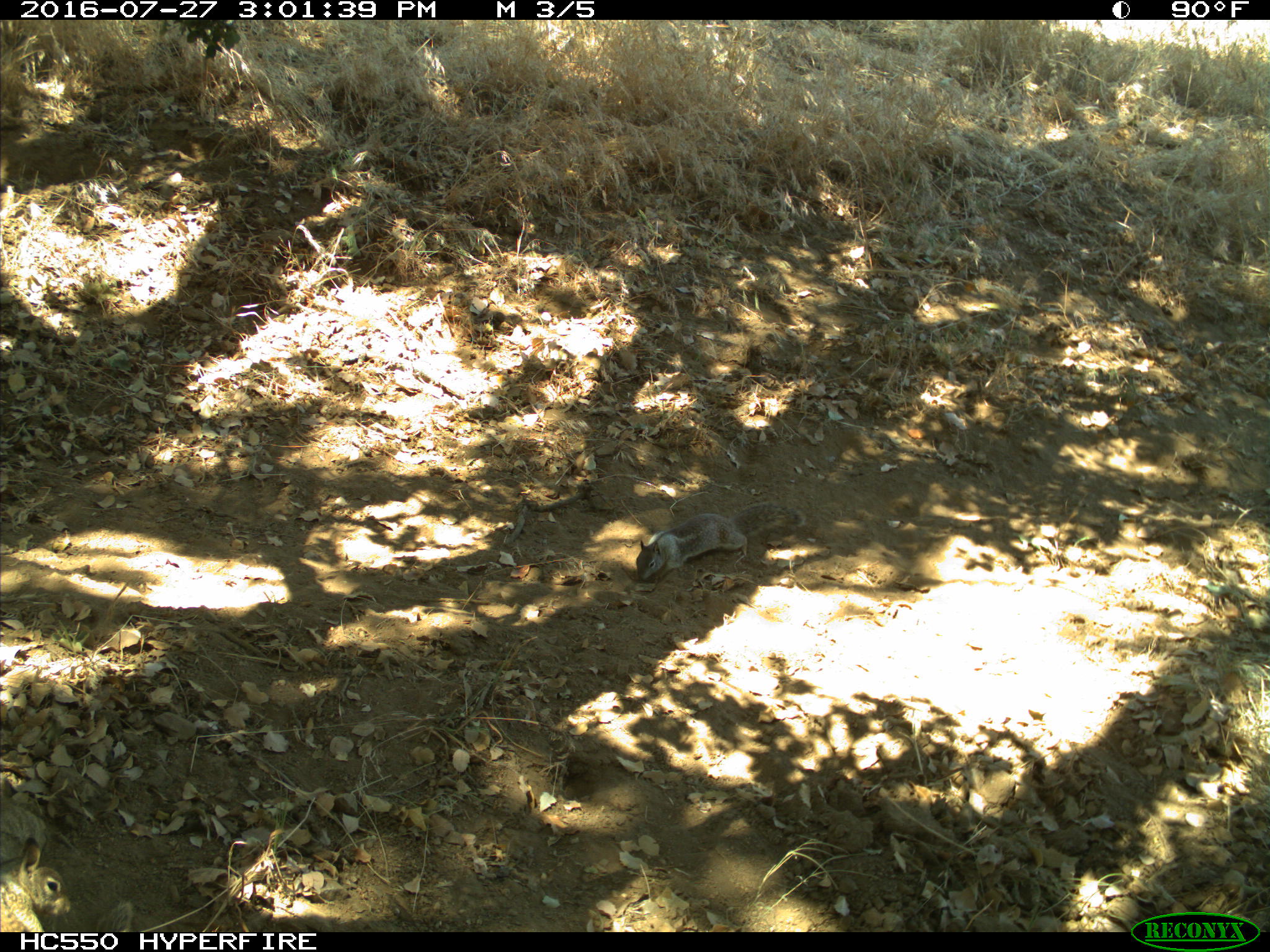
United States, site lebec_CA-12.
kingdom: Animalia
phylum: Chordata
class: Mammalia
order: Rodentia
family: Sciuridae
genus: Otospermophilus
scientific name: Otospermophilus beecheyi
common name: california ground squirrel